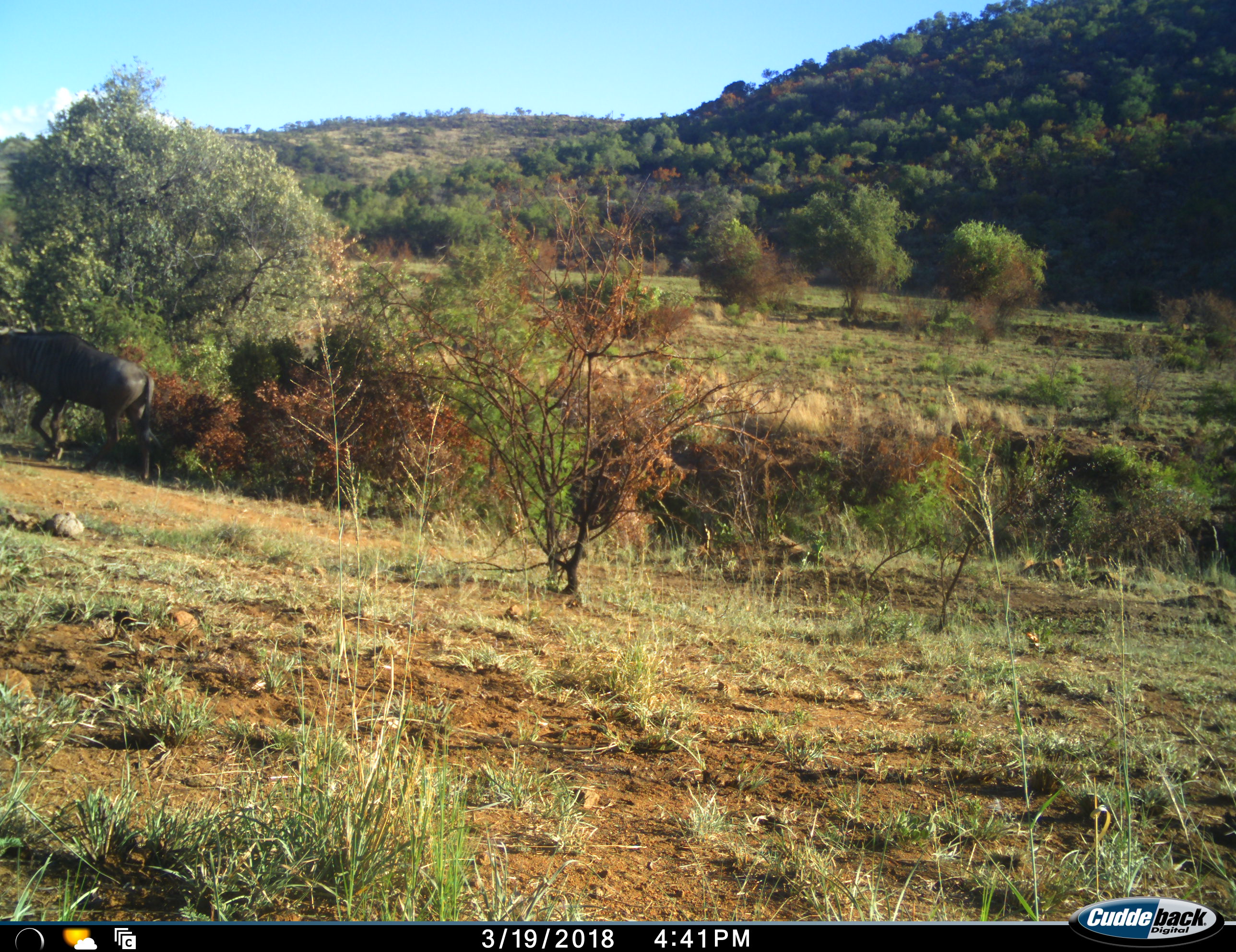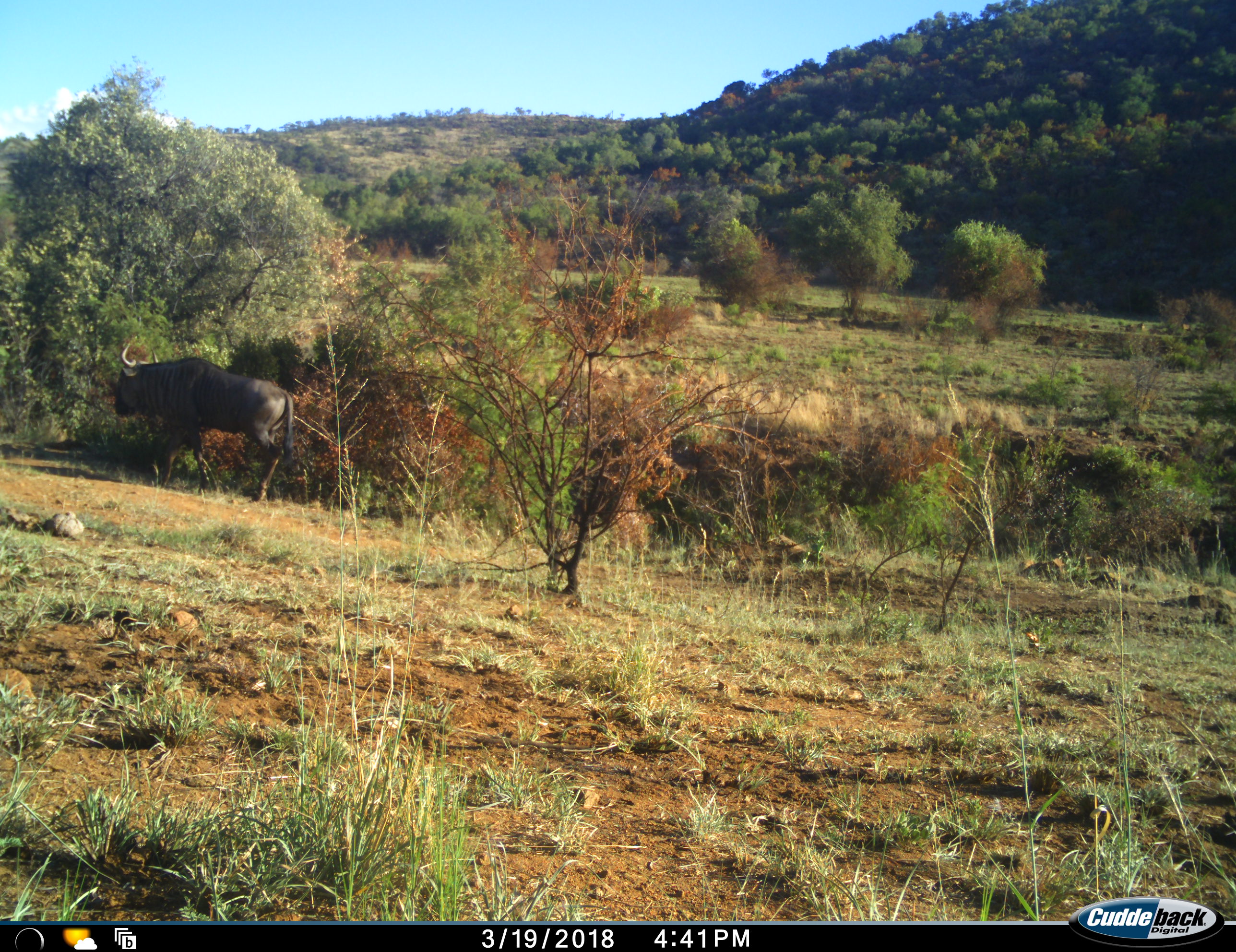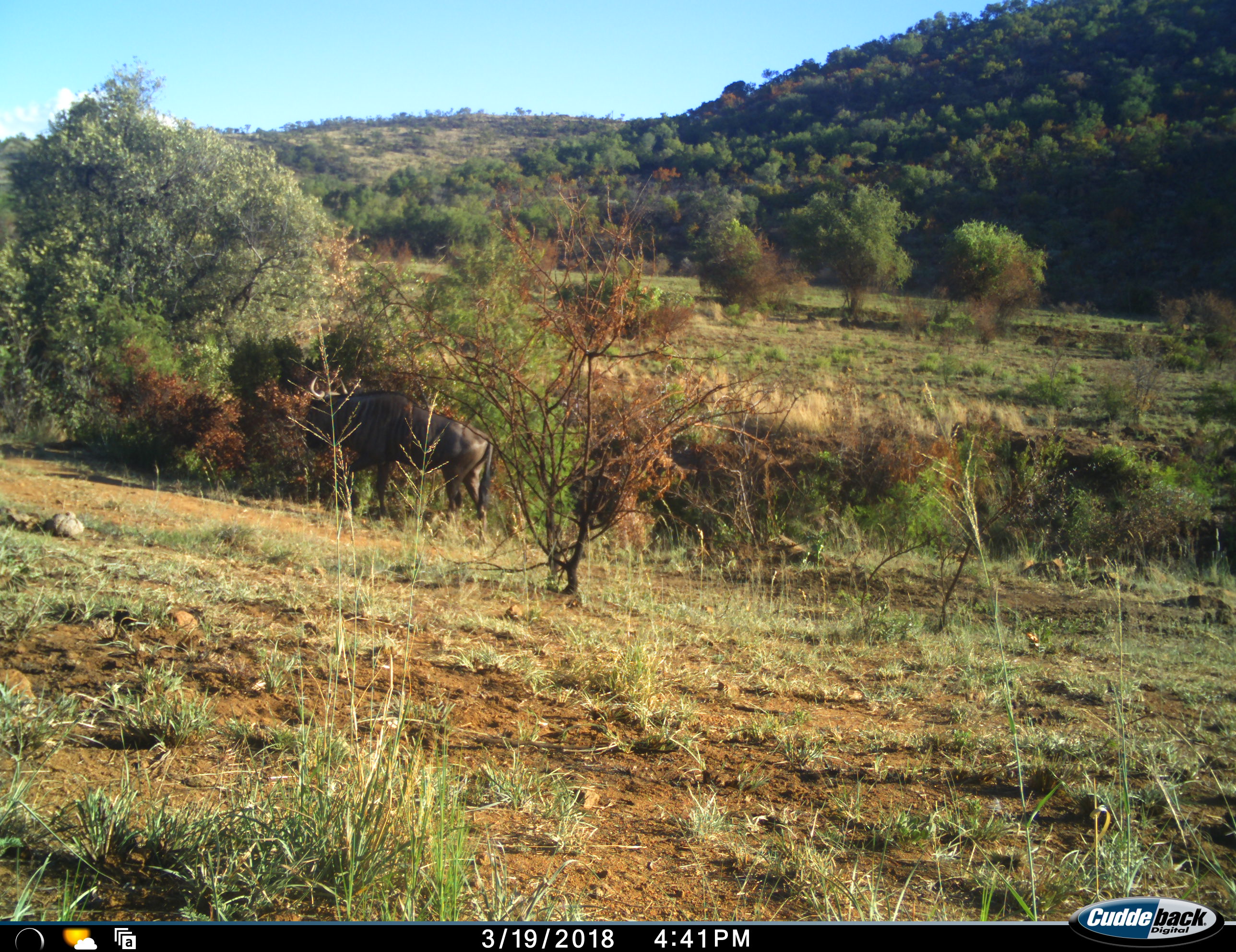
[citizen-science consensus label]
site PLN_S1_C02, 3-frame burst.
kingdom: Animalia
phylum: Chordata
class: Mammalia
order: Artiodactyla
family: Bovidae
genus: Connochaetes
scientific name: Connochaetes taurinus taurinus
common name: blue wildebeest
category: wildebeestblue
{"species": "wildebeestblue (blue wildebeest) (Connochaetes taurinus taurinus)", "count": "1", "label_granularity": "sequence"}